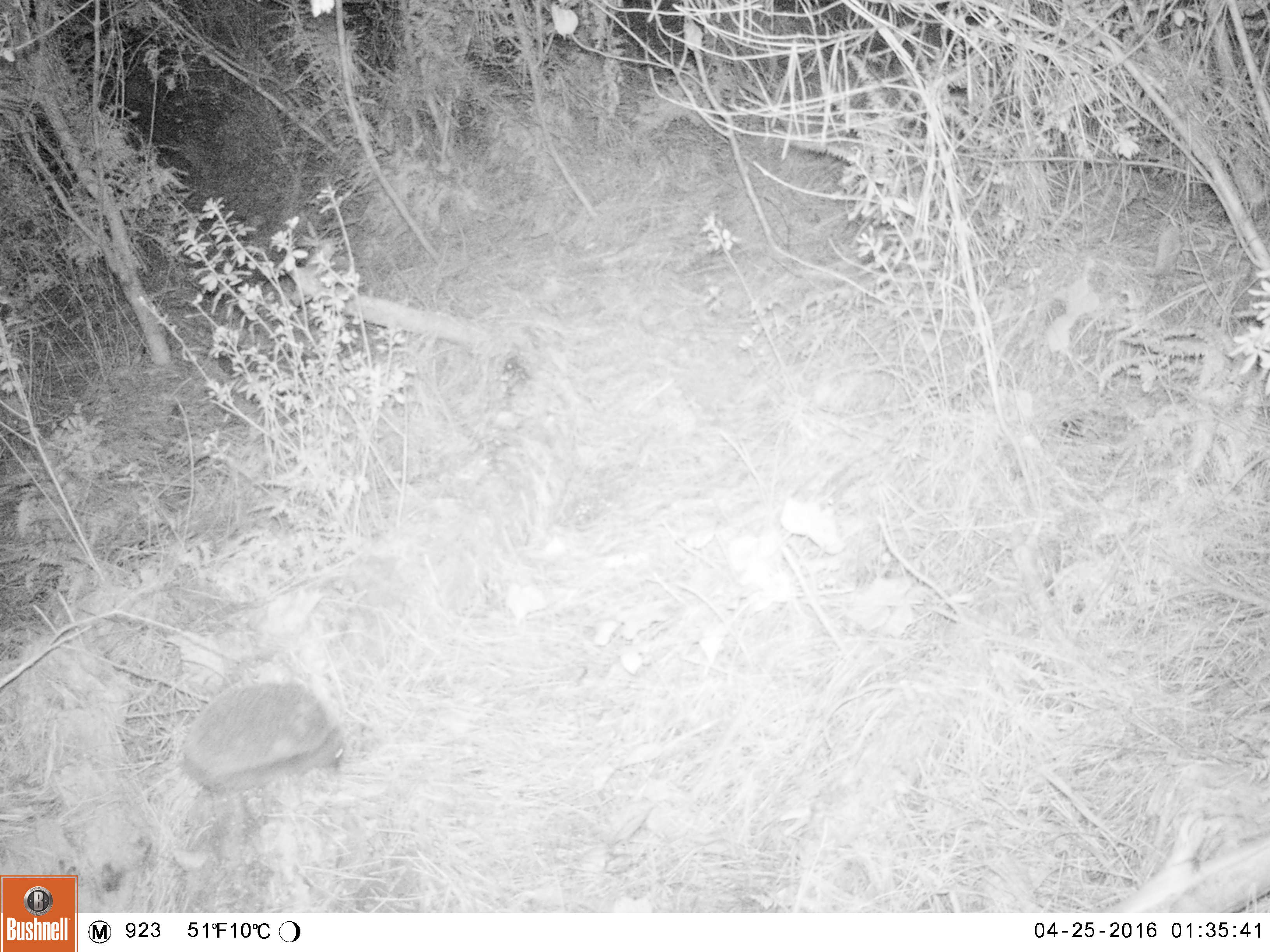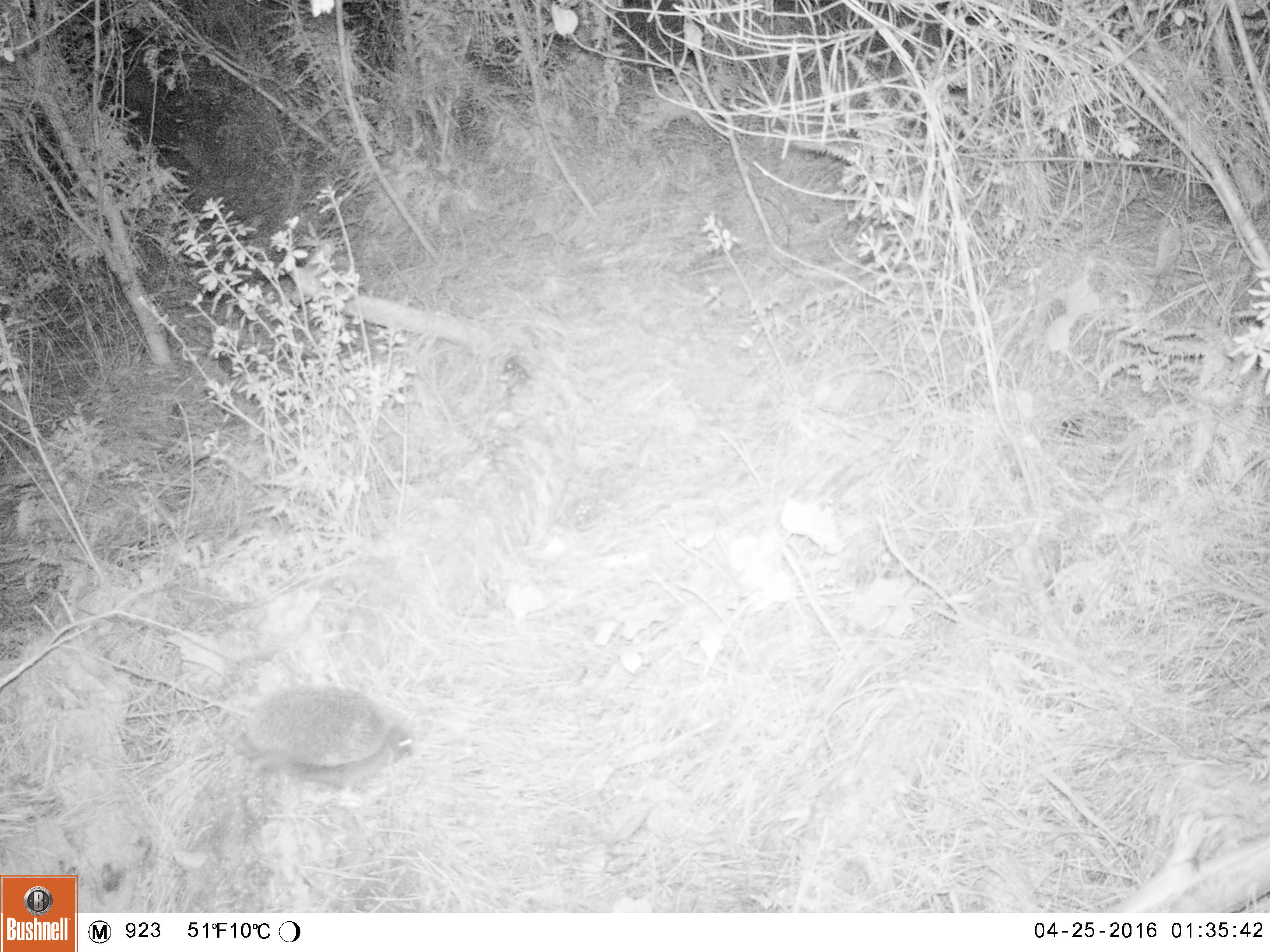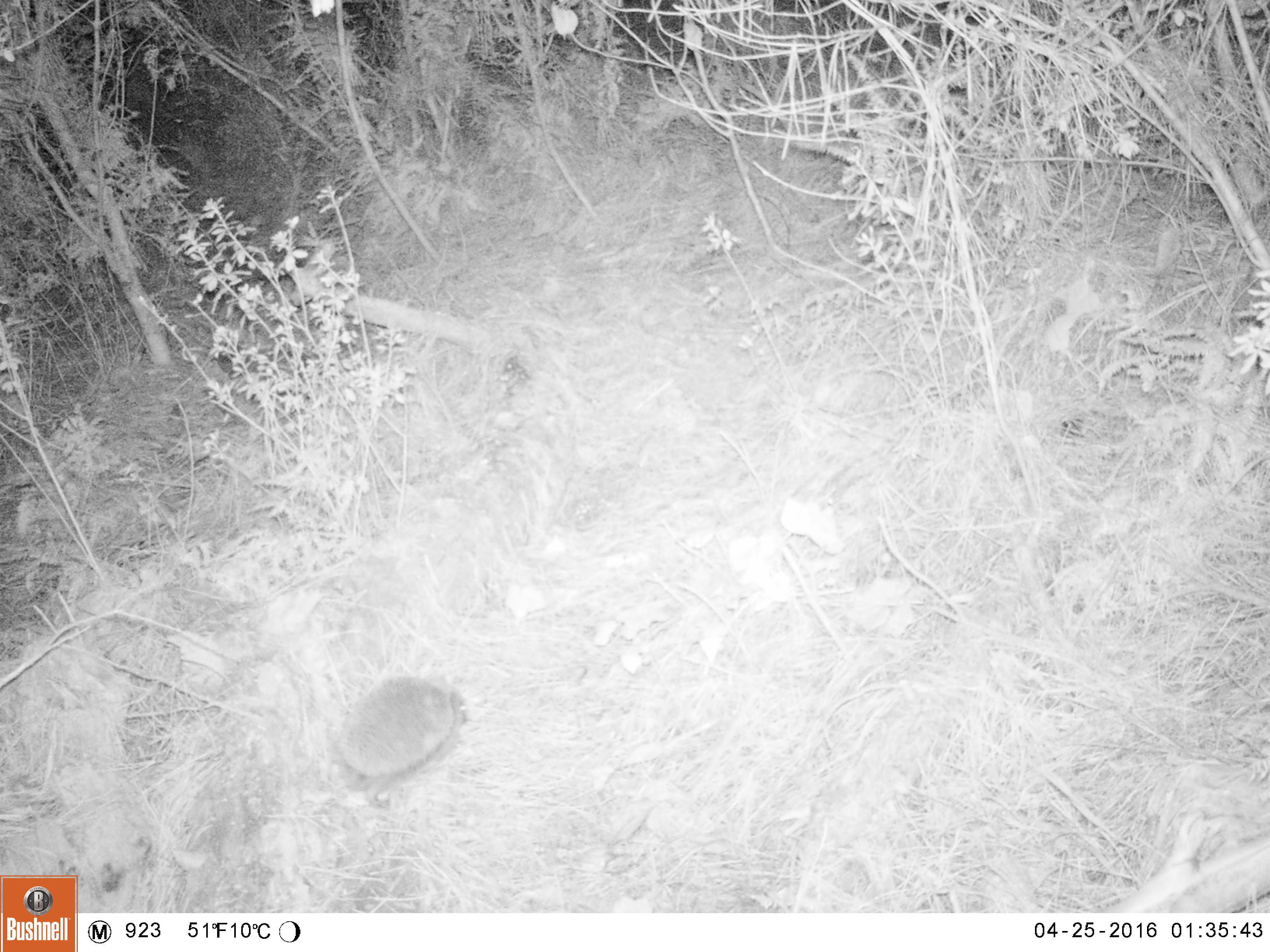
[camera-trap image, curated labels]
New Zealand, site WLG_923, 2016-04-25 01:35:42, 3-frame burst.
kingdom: Animalia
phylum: Chordata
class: Mammalia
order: Eulipotyphla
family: Erinaceidae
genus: Erinaceus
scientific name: Erinaceus europaeus europaeus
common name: european hedgehog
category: hedgehog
Hedgehog (european hedgehog) (Erinaceus europaeus europaeus).